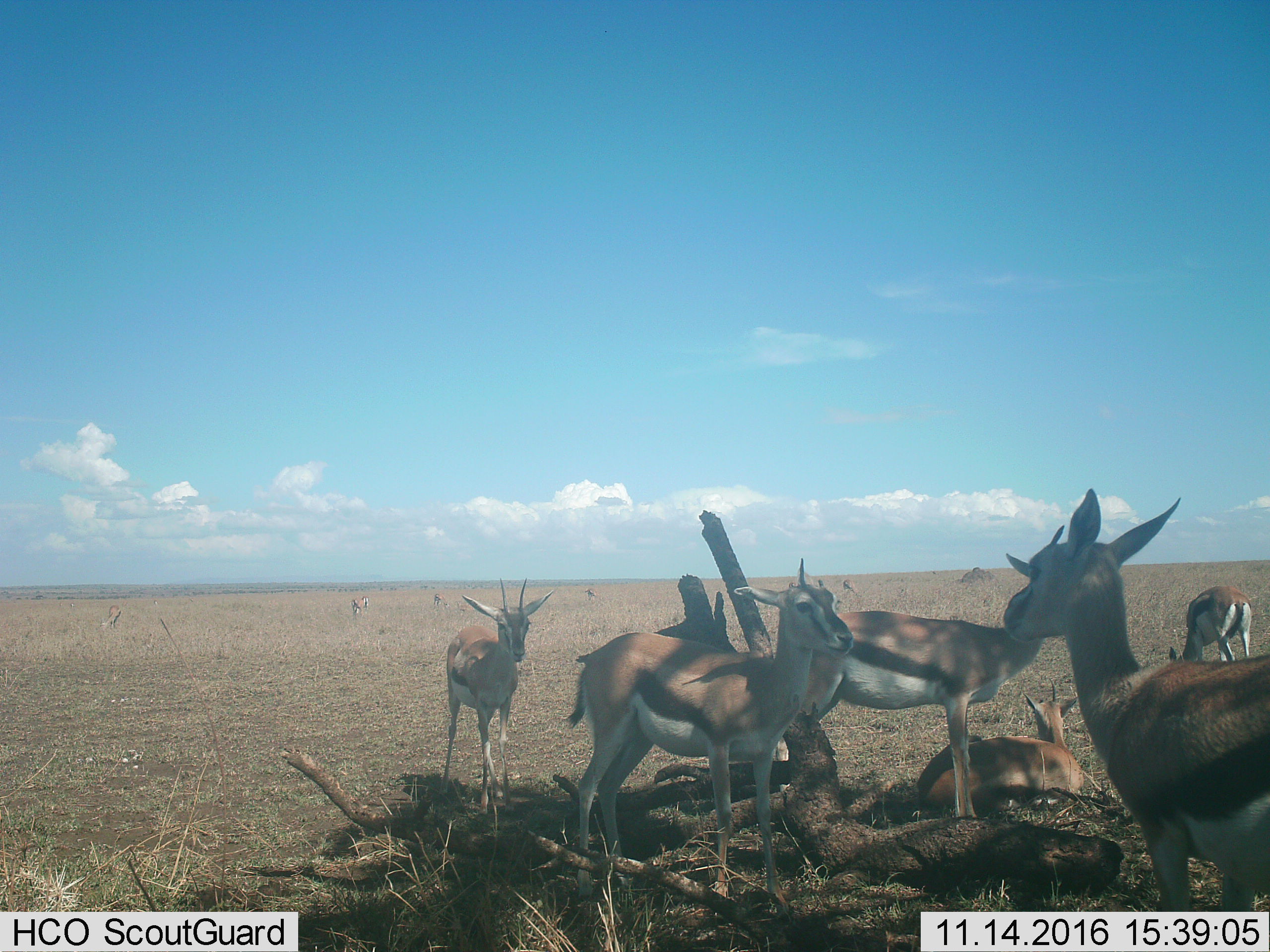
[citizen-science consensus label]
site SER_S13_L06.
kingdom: Animalia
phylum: Chordata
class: Mammalia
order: Artiodactyla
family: Bovidae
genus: Eudorcas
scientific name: Eudorcas thomsonii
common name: thomson's gazelle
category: gazellethomsons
Gazellethomsons (thomson's gazelle) (Eudorcas thomsonii), count 11-50. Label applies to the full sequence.